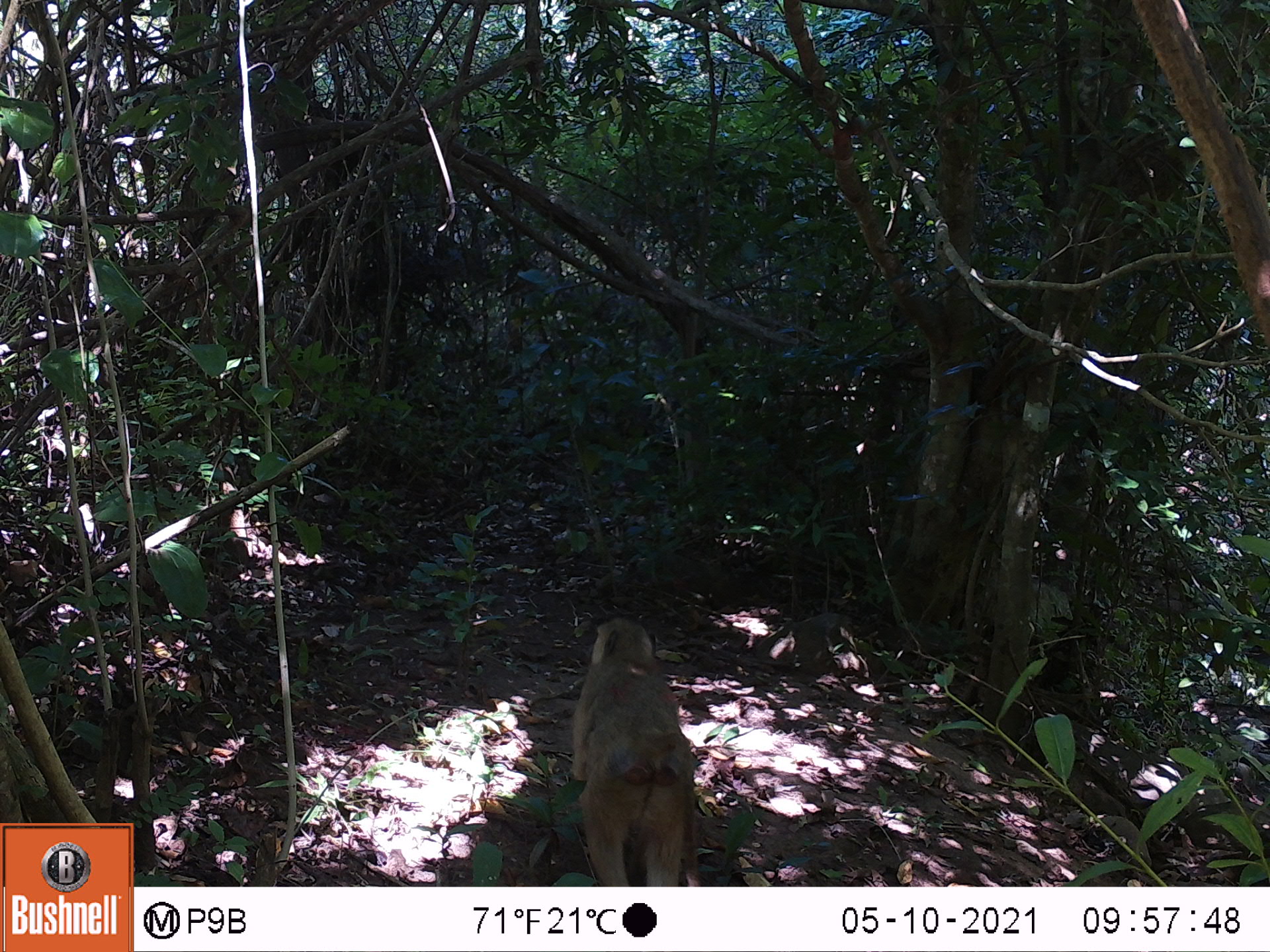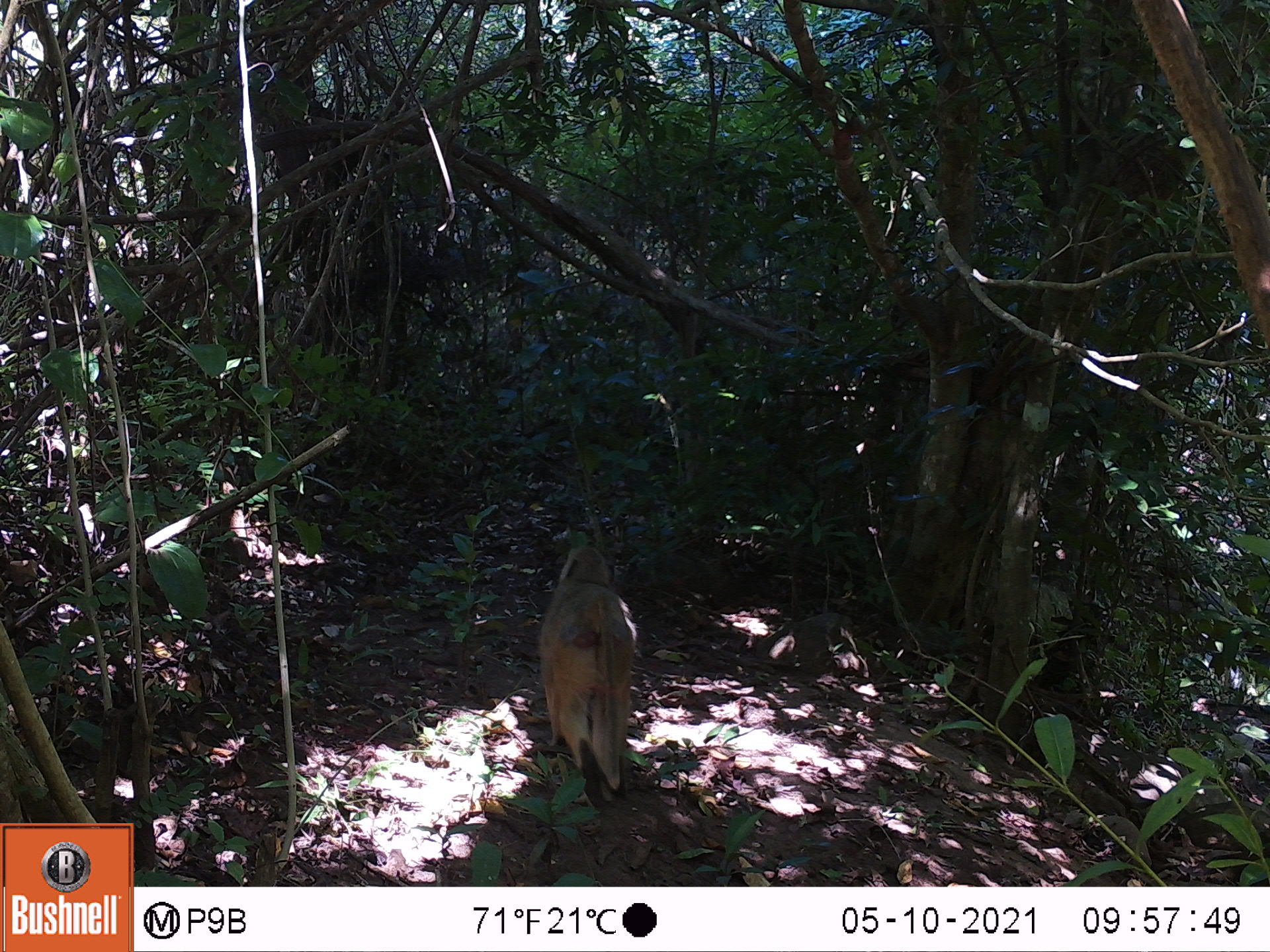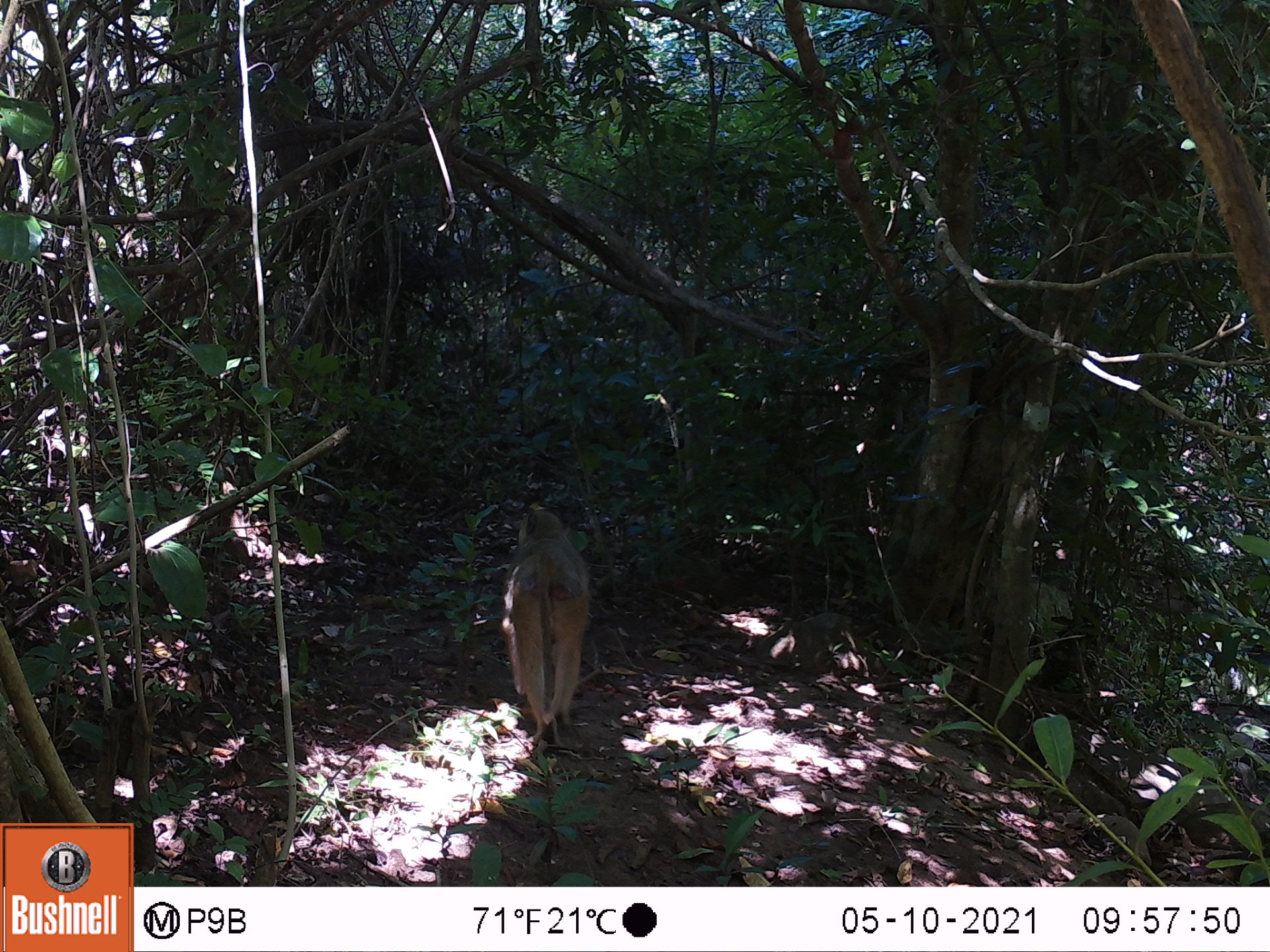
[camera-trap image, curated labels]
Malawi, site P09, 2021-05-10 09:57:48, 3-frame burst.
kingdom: Animalia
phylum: Chordata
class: Mammalia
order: Primates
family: Cercopithecidae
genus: Papio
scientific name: Papio cynocephalus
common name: yellow baboon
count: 1